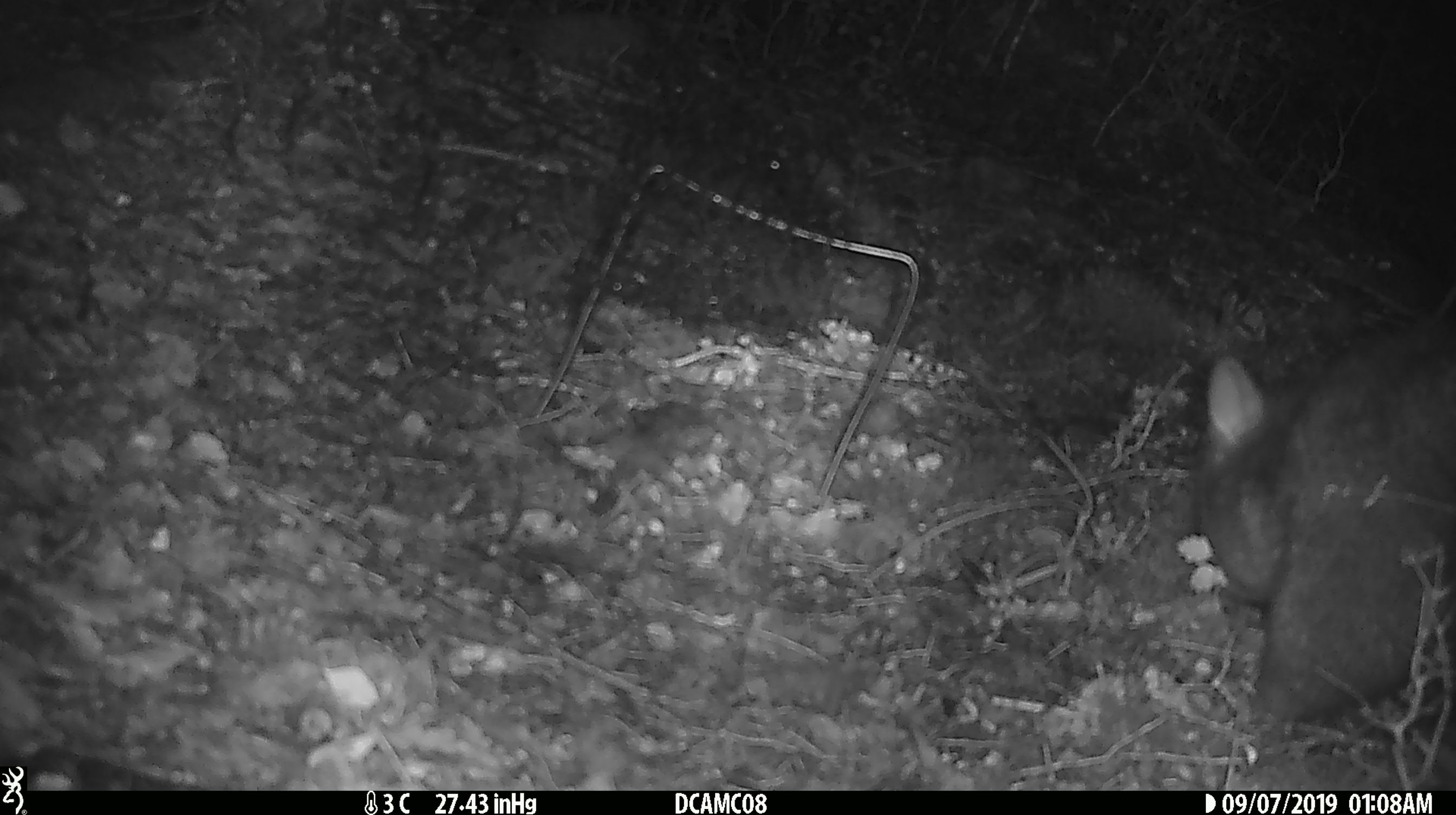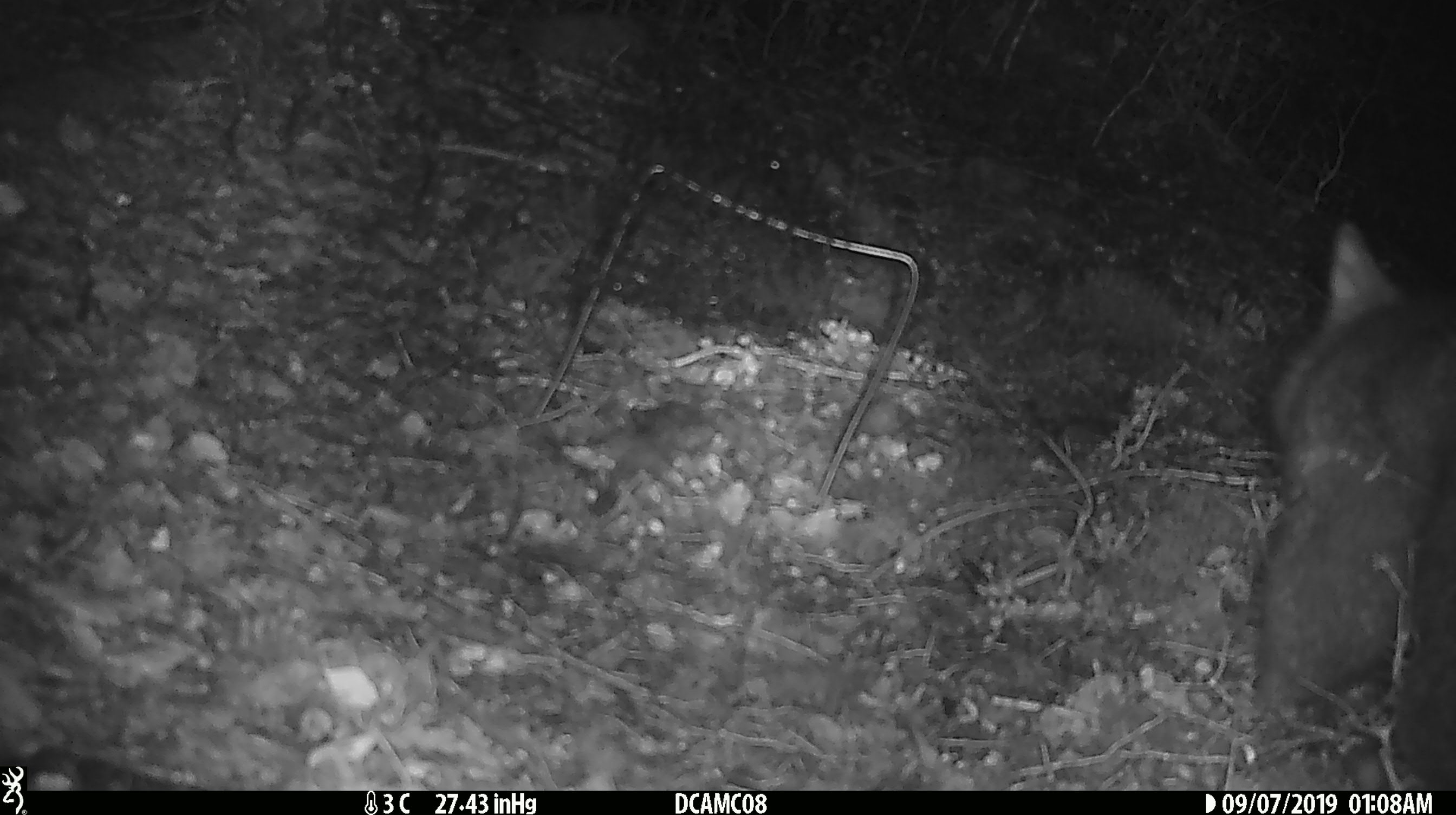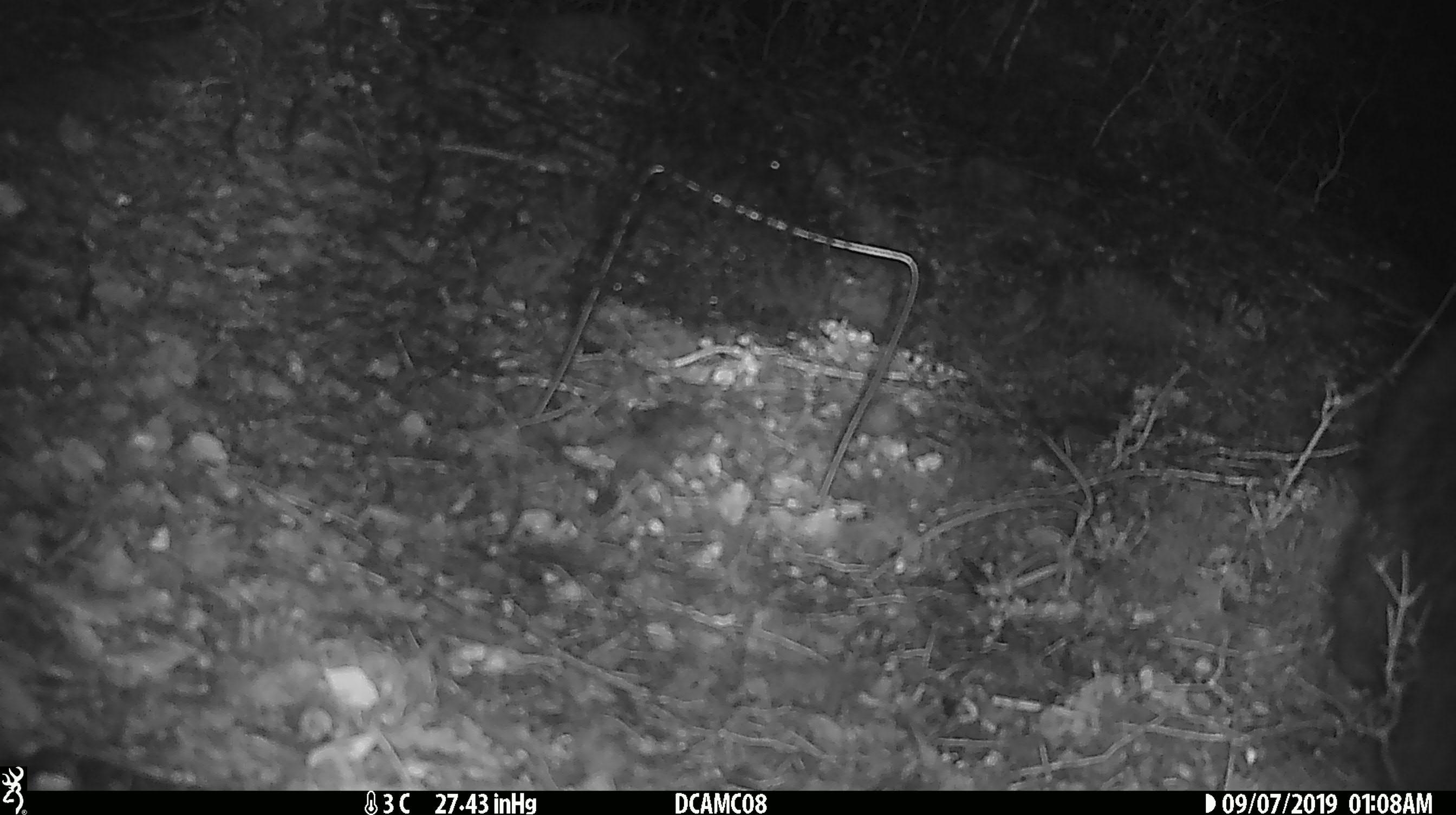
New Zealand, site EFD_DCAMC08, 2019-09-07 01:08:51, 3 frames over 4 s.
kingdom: Animalia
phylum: Chordata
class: Mammalia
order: Diprotodontia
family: Phalangeridae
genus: Trichosurus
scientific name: Trichosurus vulpecula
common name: common brushtail possum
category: possum